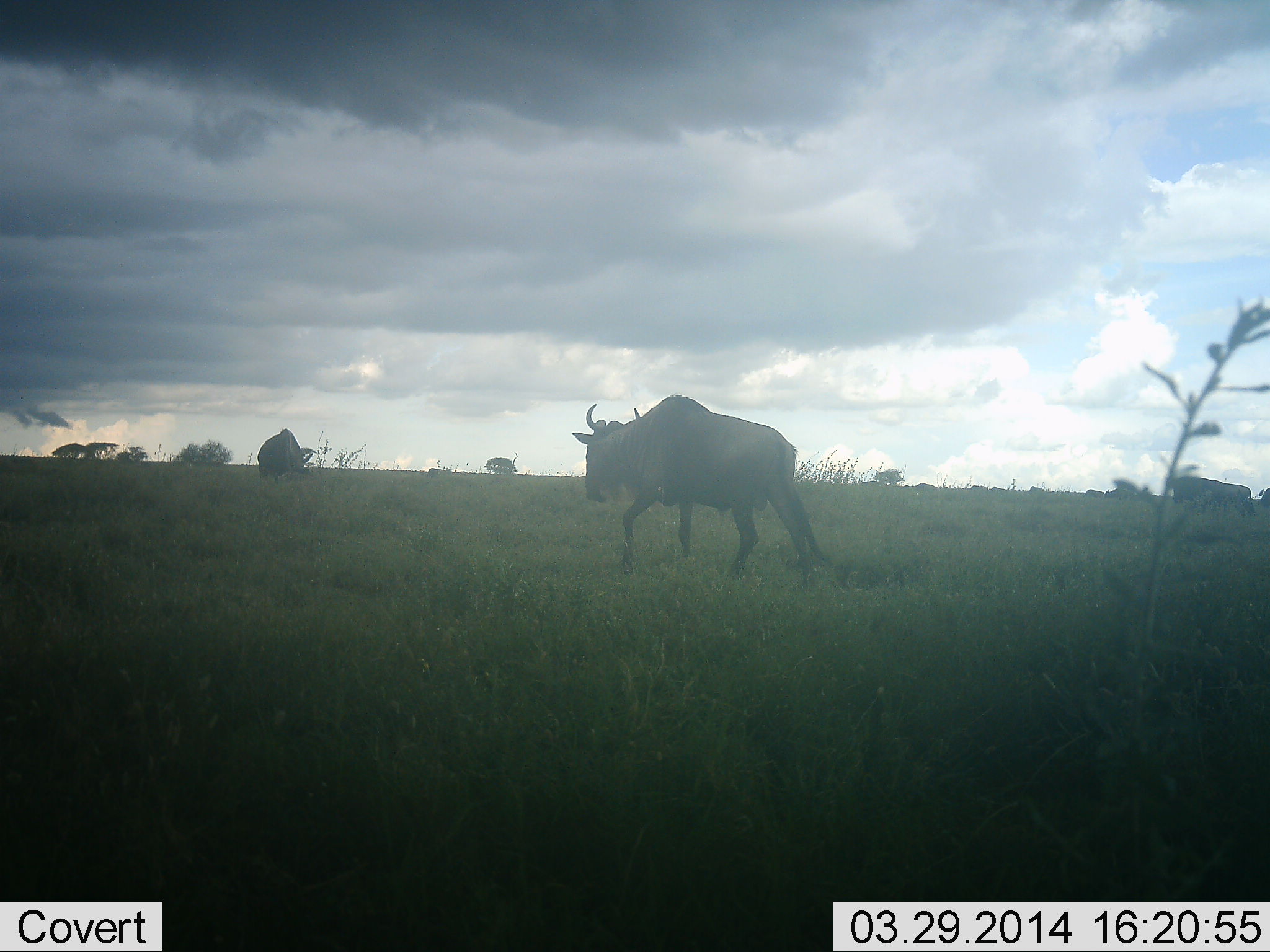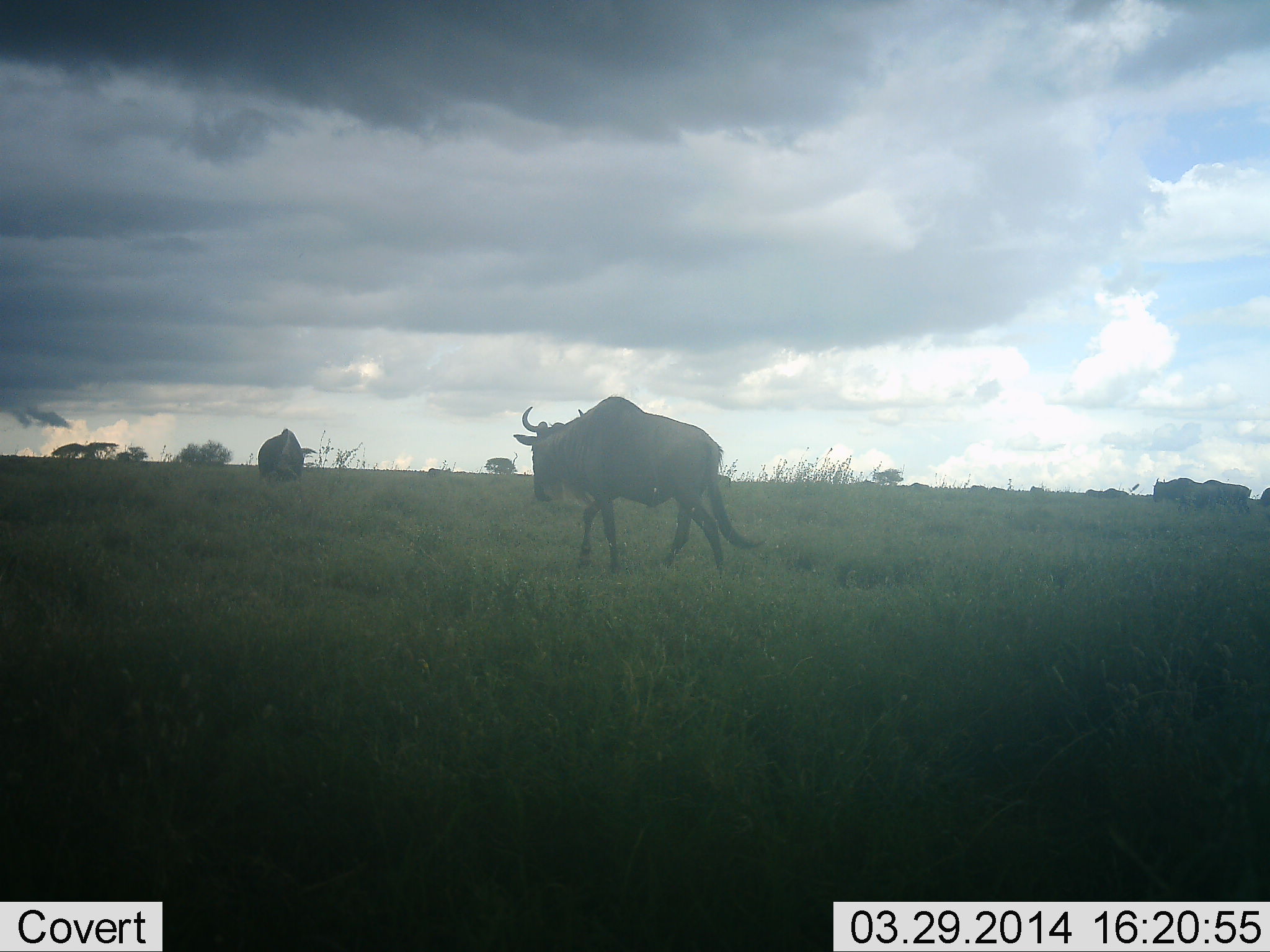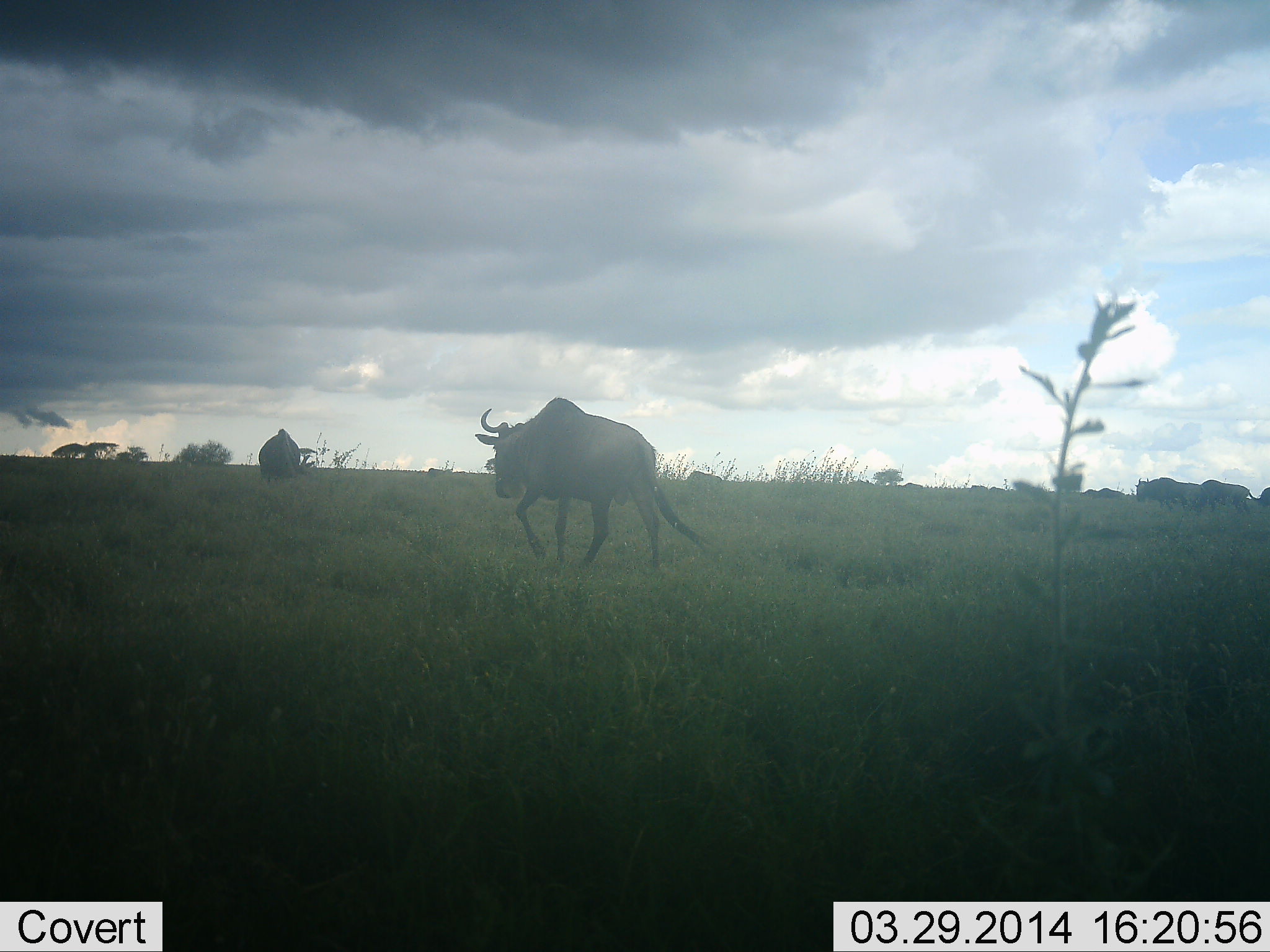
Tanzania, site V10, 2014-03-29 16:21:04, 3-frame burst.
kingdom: Animalia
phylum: Chordata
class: Mammalia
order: Artiodactyla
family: Bovidae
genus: Connochaetes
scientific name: Connochaetes taurinus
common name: blue wildebeest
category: wildebeest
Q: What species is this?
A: Wildebeest (blue wildebeest) (Connochaetes taurinus).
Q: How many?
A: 5.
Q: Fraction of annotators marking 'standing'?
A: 50%.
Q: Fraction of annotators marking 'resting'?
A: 0%.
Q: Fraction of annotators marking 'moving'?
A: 80%.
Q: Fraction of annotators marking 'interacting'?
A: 0%.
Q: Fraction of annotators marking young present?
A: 0%.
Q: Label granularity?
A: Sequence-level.